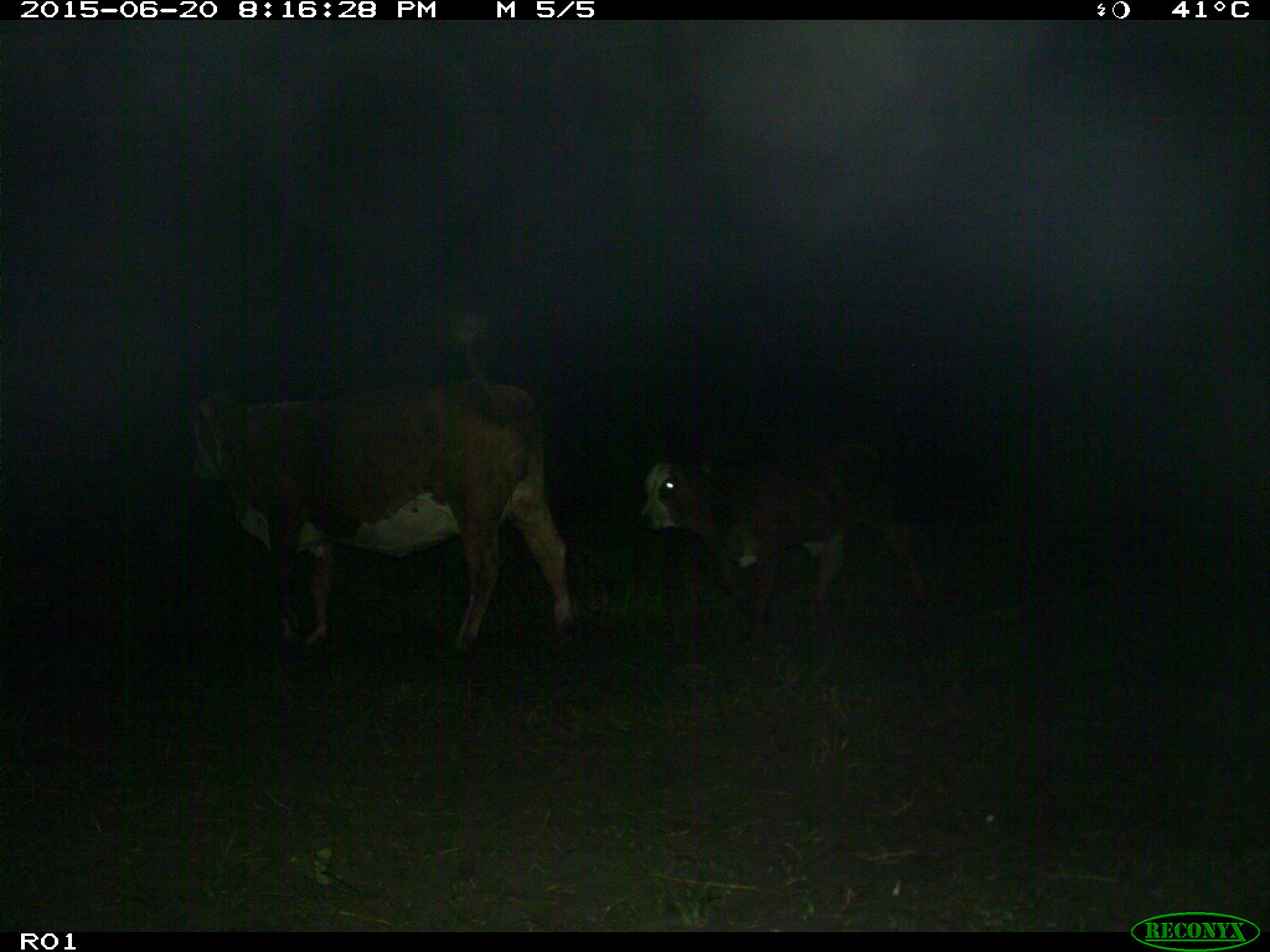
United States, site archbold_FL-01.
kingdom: Animalia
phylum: Chordata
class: Mammalia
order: Artiodactyla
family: Bovidae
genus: Bos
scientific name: Bos taurus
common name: domestic cow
Bos taurus (domestic cow).